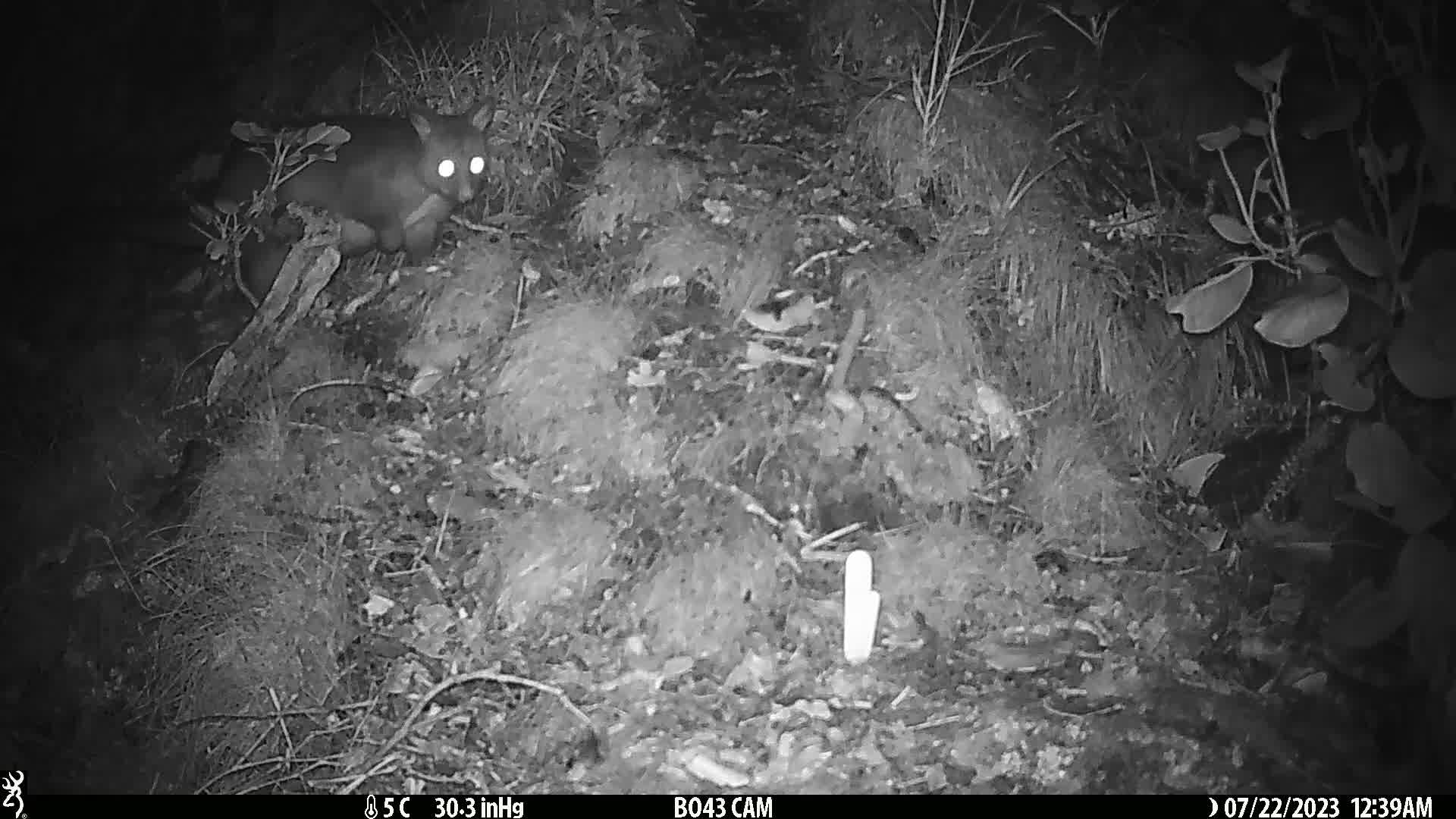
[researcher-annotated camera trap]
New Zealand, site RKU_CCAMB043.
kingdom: Animalia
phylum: Chordata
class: Mammalia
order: Diprotodontia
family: Phalangeridae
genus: Trichosurus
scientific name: Trichosurus vulpecula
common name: common brushtail possum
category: possum